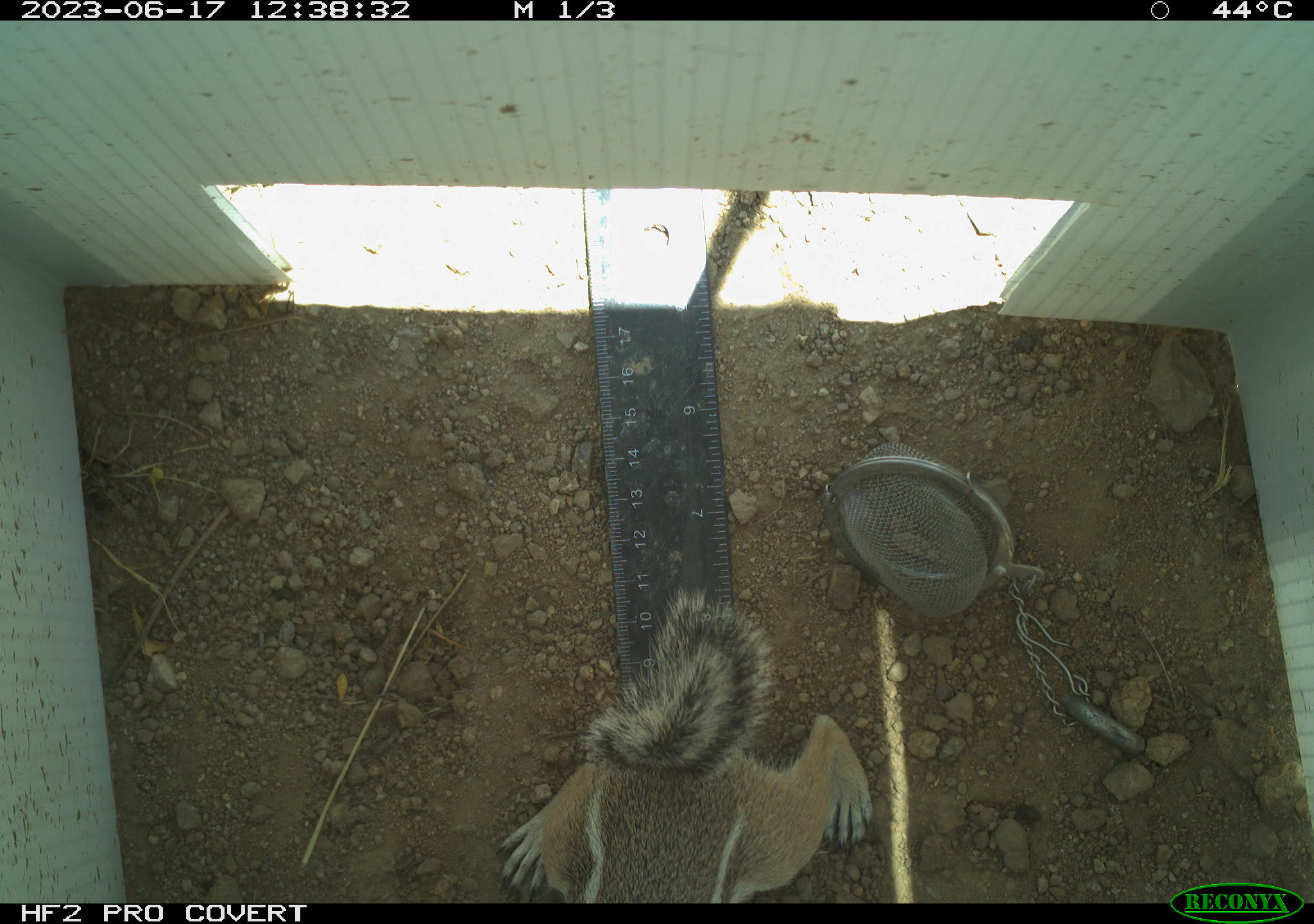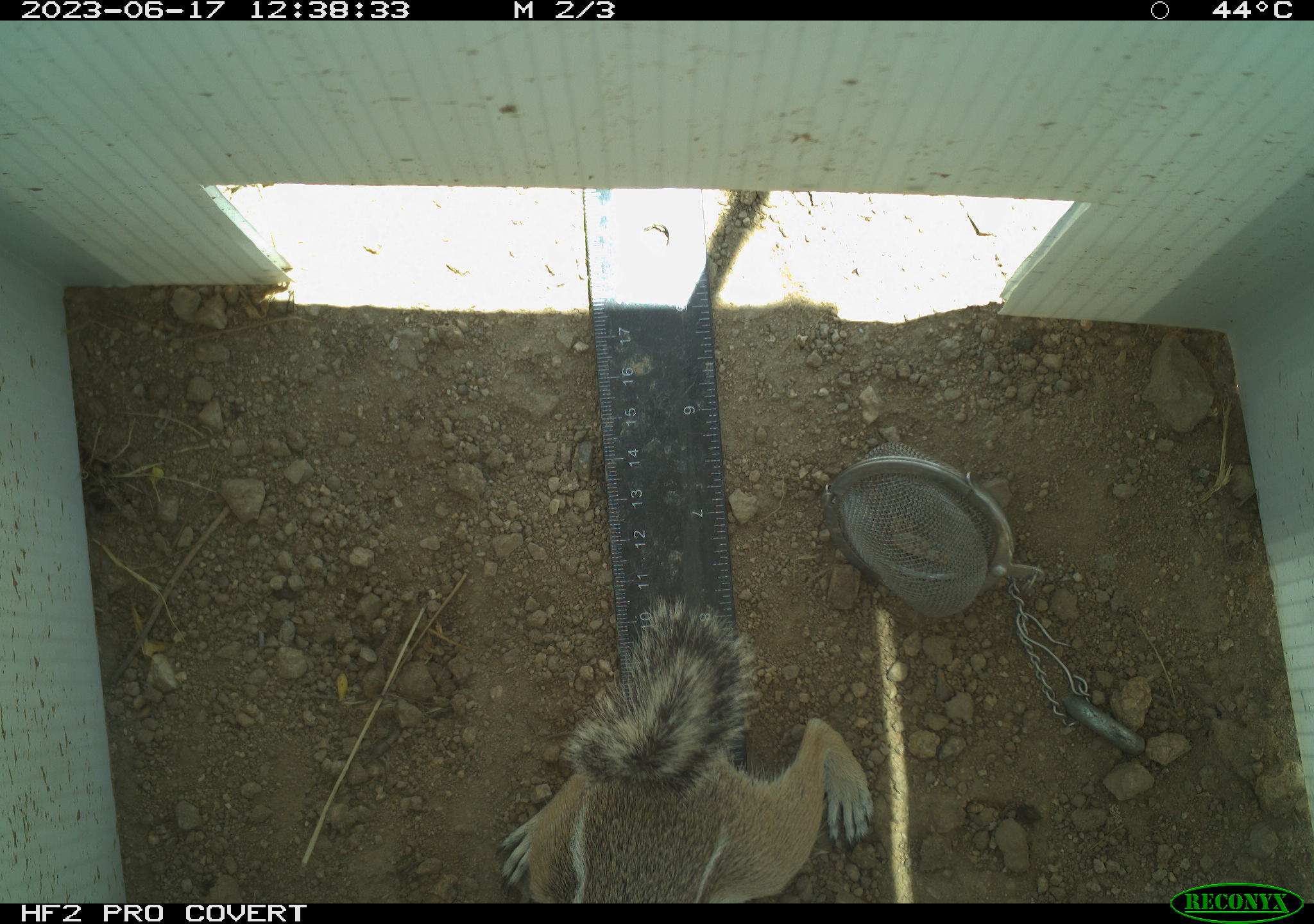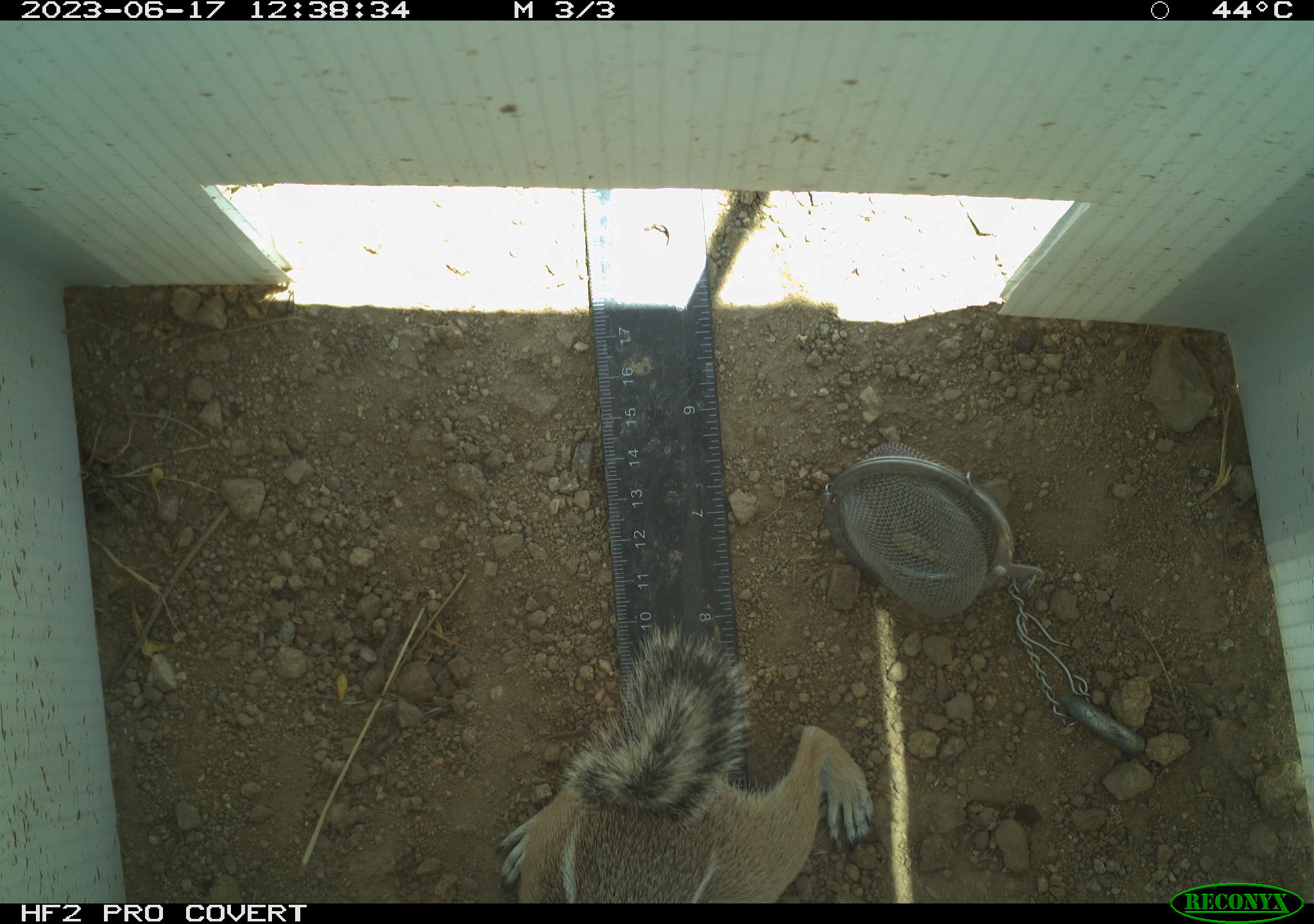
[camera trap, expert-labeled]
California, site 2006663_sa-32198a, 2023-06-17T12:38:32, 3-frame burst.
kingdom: Animalia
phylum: Chordata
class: Mammalia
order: Rodentia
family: Sciuridae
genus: Ammospermophilus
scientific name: Ammospermophilus leucurus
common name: white-tailed antelope squirrel